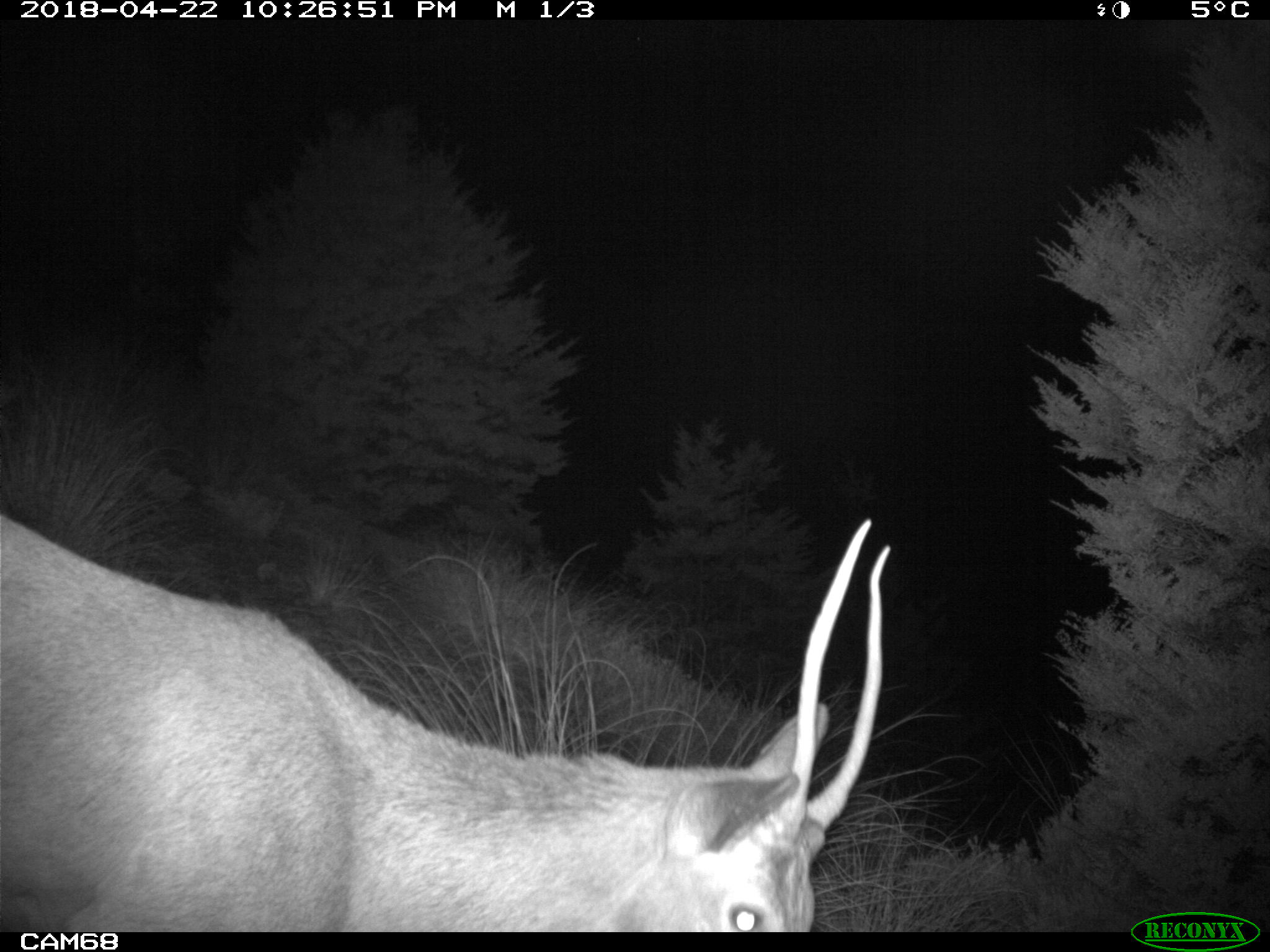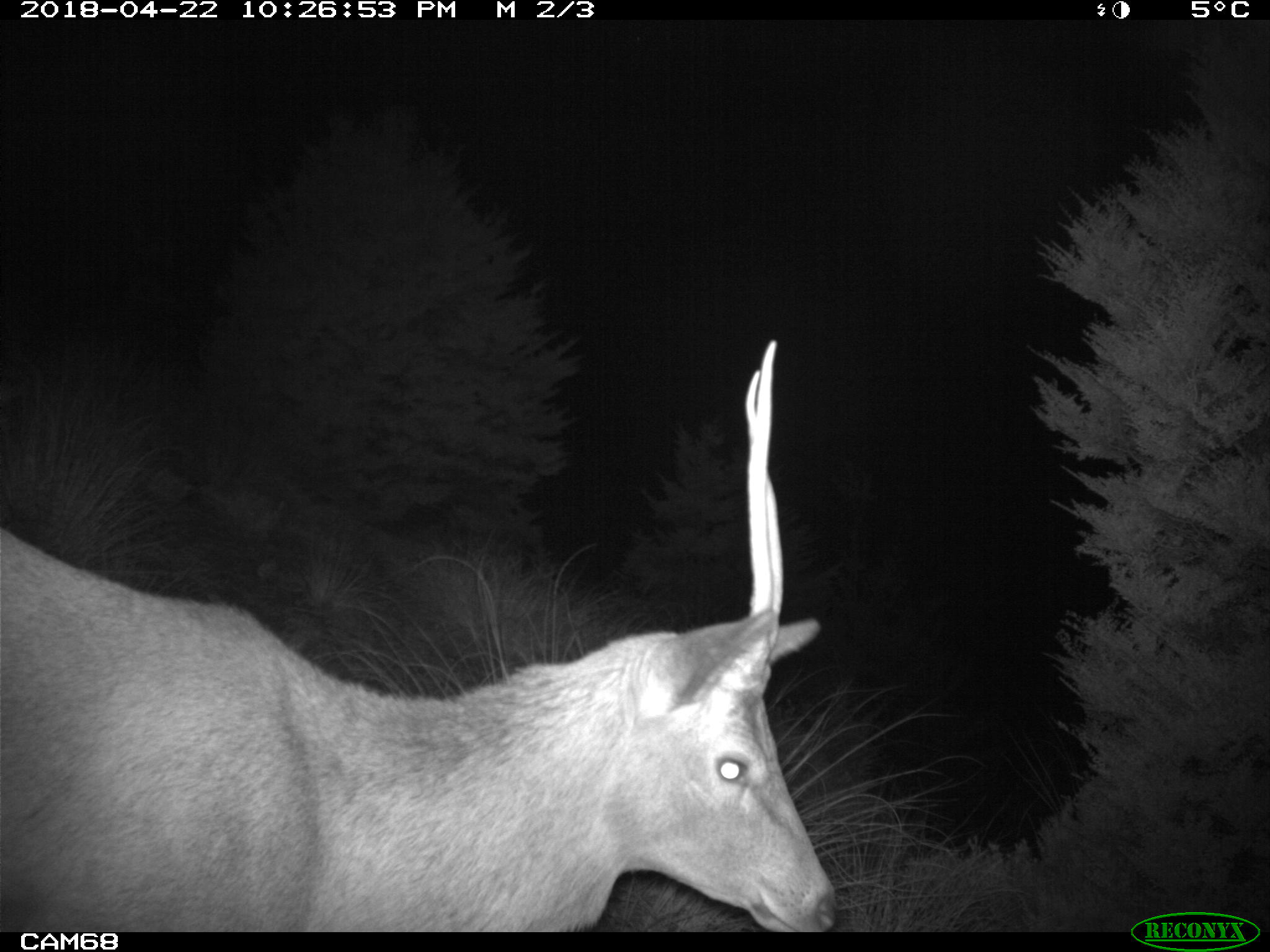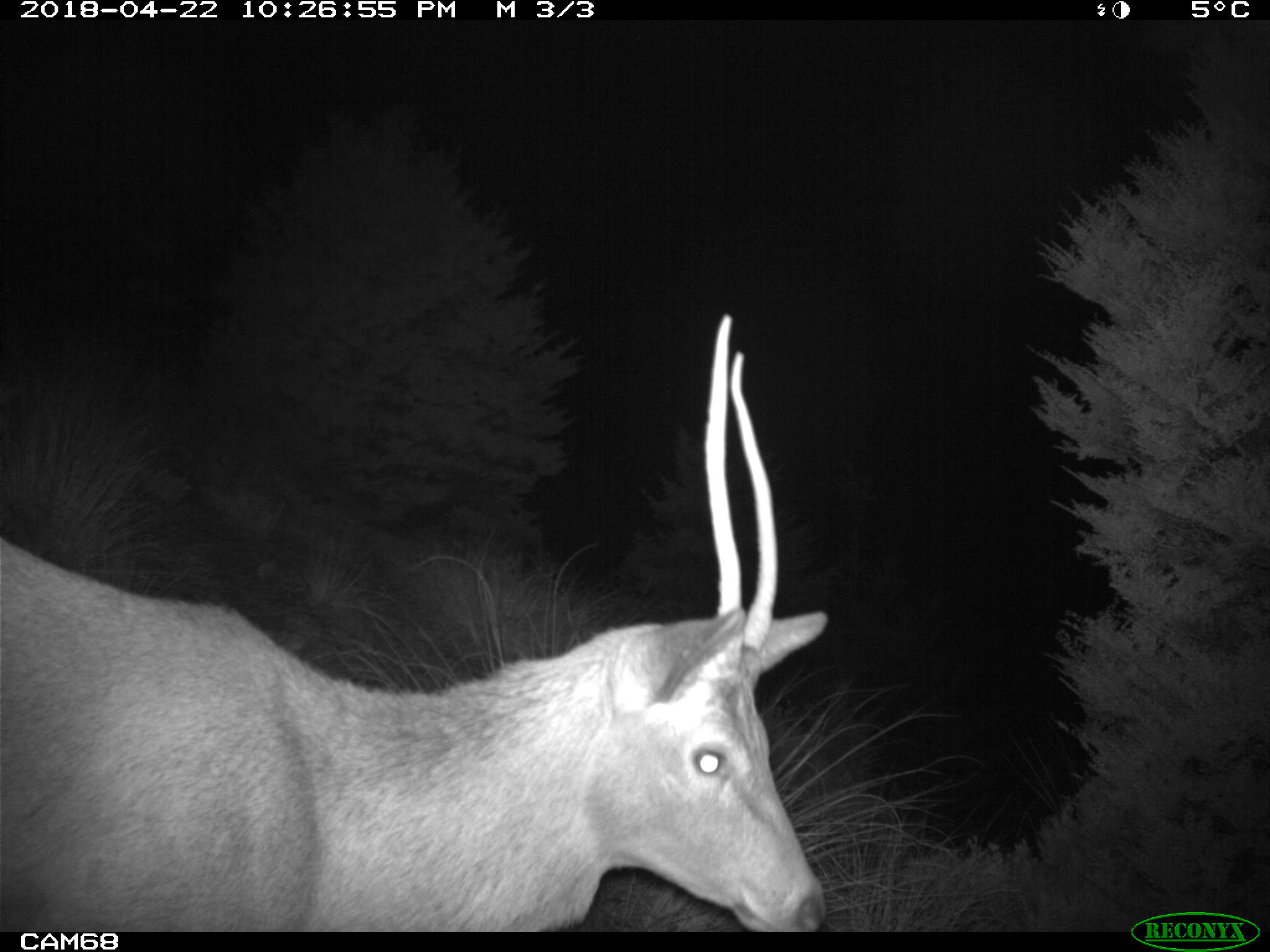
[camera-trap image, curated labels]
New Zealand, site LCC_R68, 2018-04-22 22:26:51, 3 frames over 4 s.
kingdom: Animalia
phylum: Chordata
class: Mammalia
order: Artiodactyla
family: Cervidae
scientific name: Cervidae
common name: deer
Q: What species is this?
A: Deer (Cervidae).